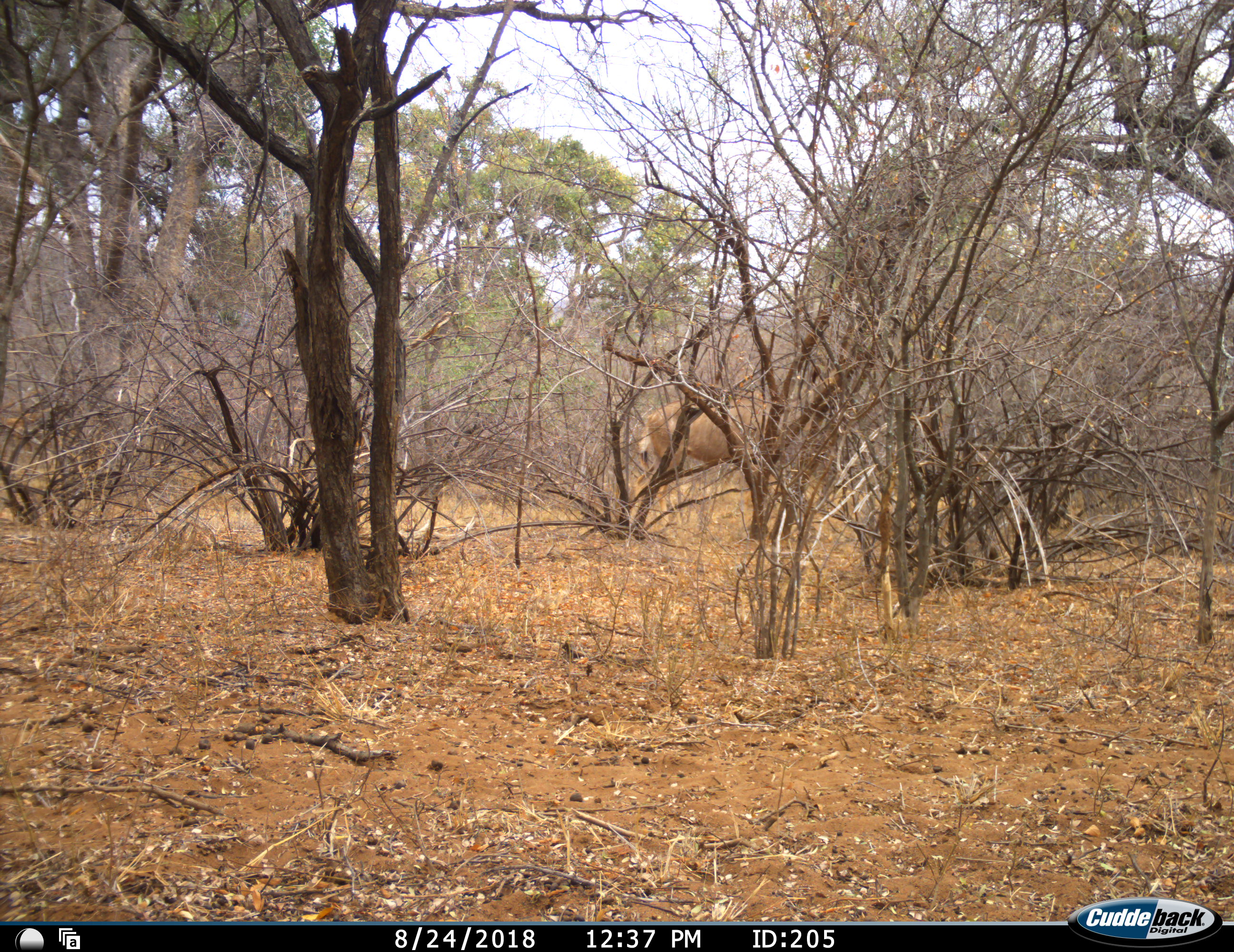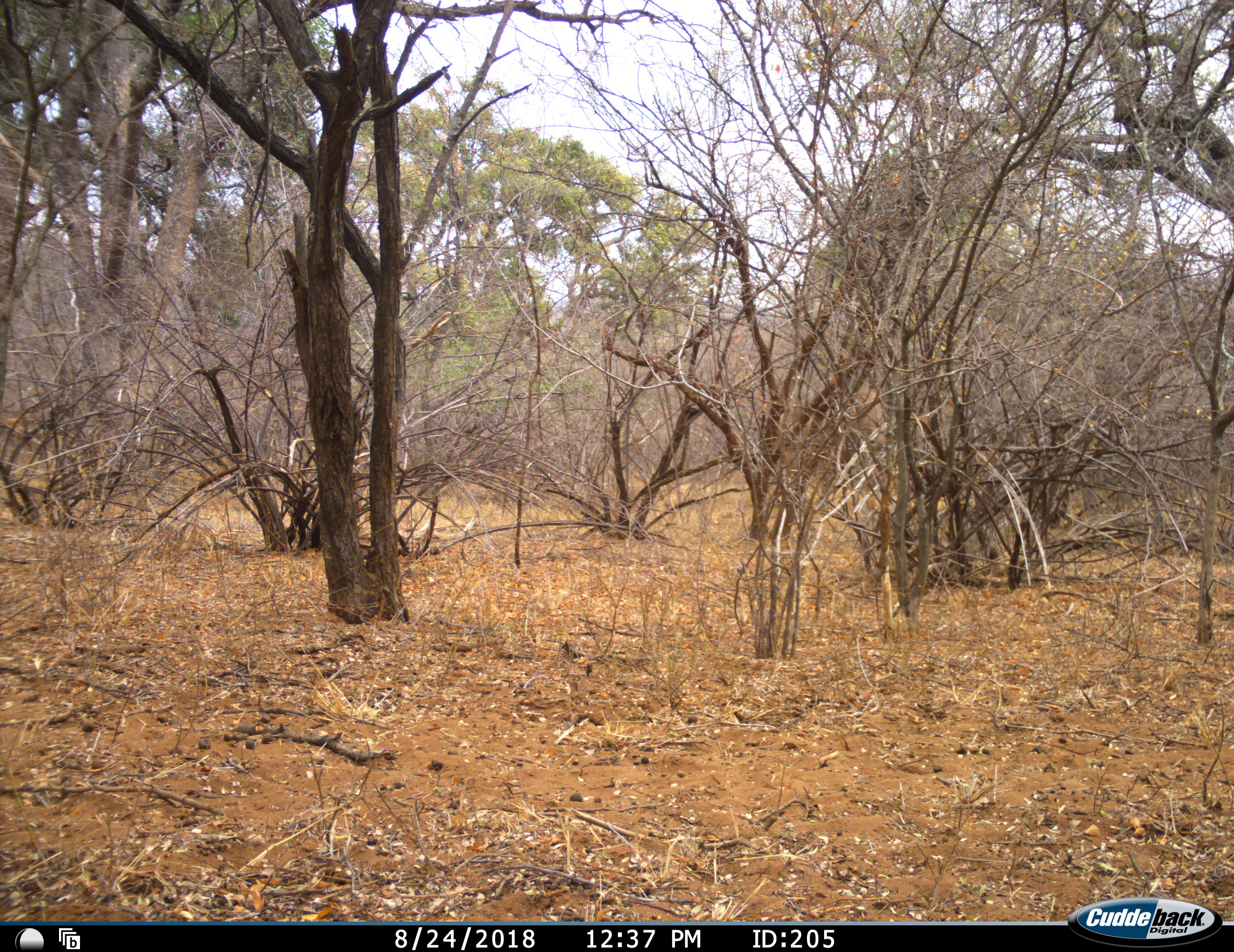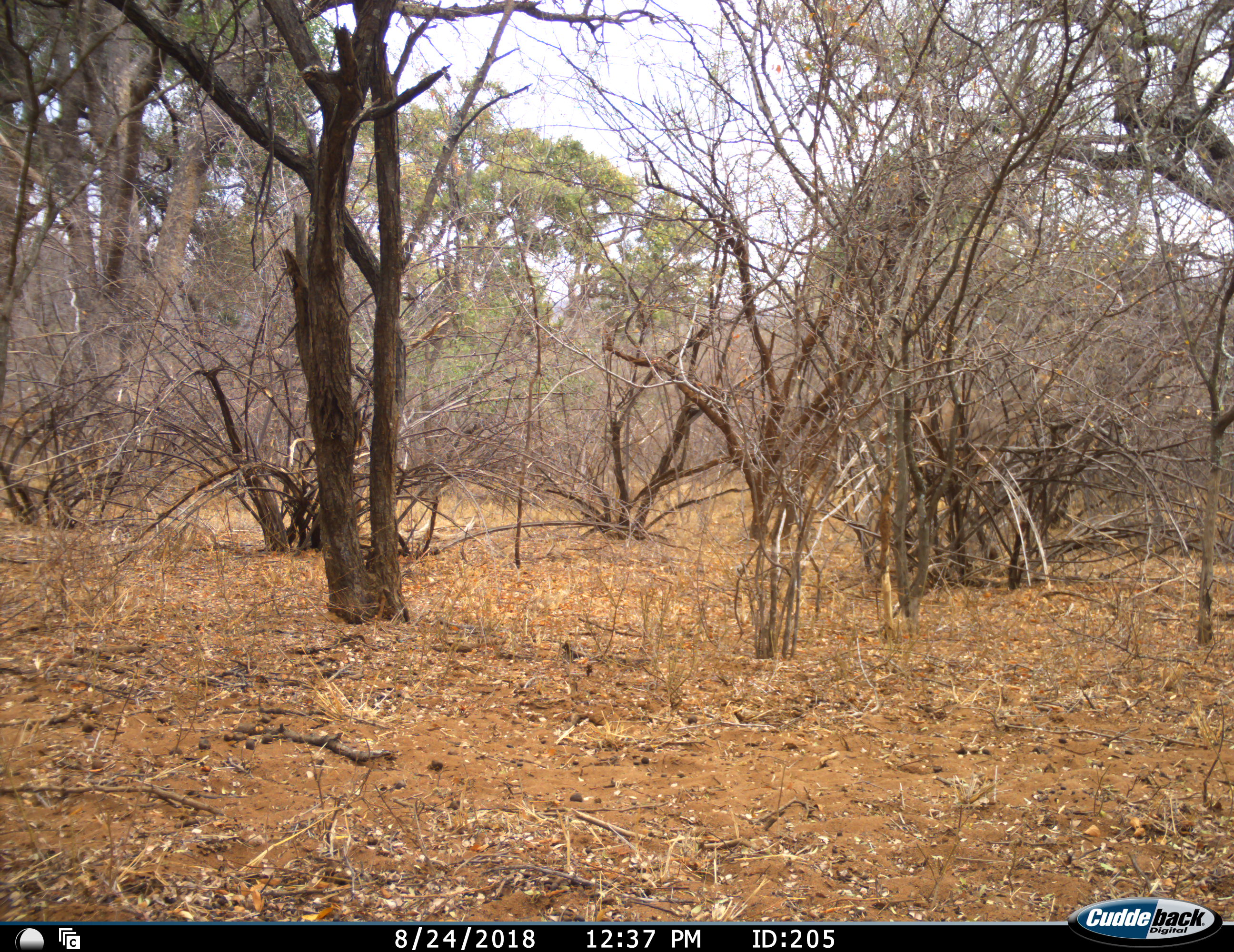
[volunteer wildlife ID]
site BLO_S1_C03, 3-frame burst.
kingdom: Animalia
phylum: Chordata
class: Mammalia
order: Artiodactyla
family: Bovidae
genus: Tragelaphus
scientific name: Tragelaphus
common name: kudu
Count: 1.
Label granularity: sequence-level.